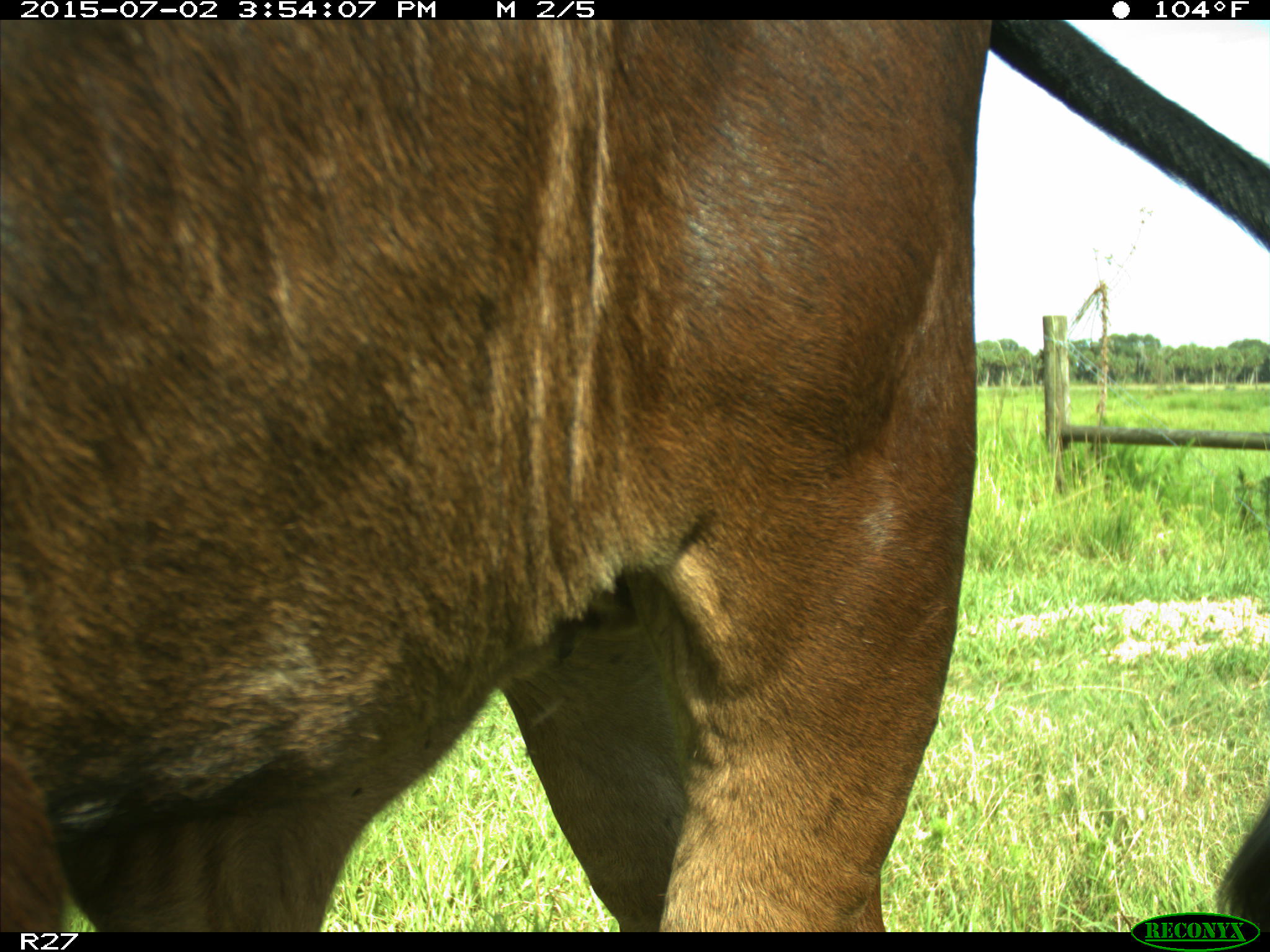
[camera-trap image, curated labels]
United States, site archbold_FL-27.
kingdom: Animalia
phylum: Chordata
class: Mammalia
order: Artiodactyla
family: Bovidae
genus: Bos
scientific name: Bos taurus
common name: domestic cow